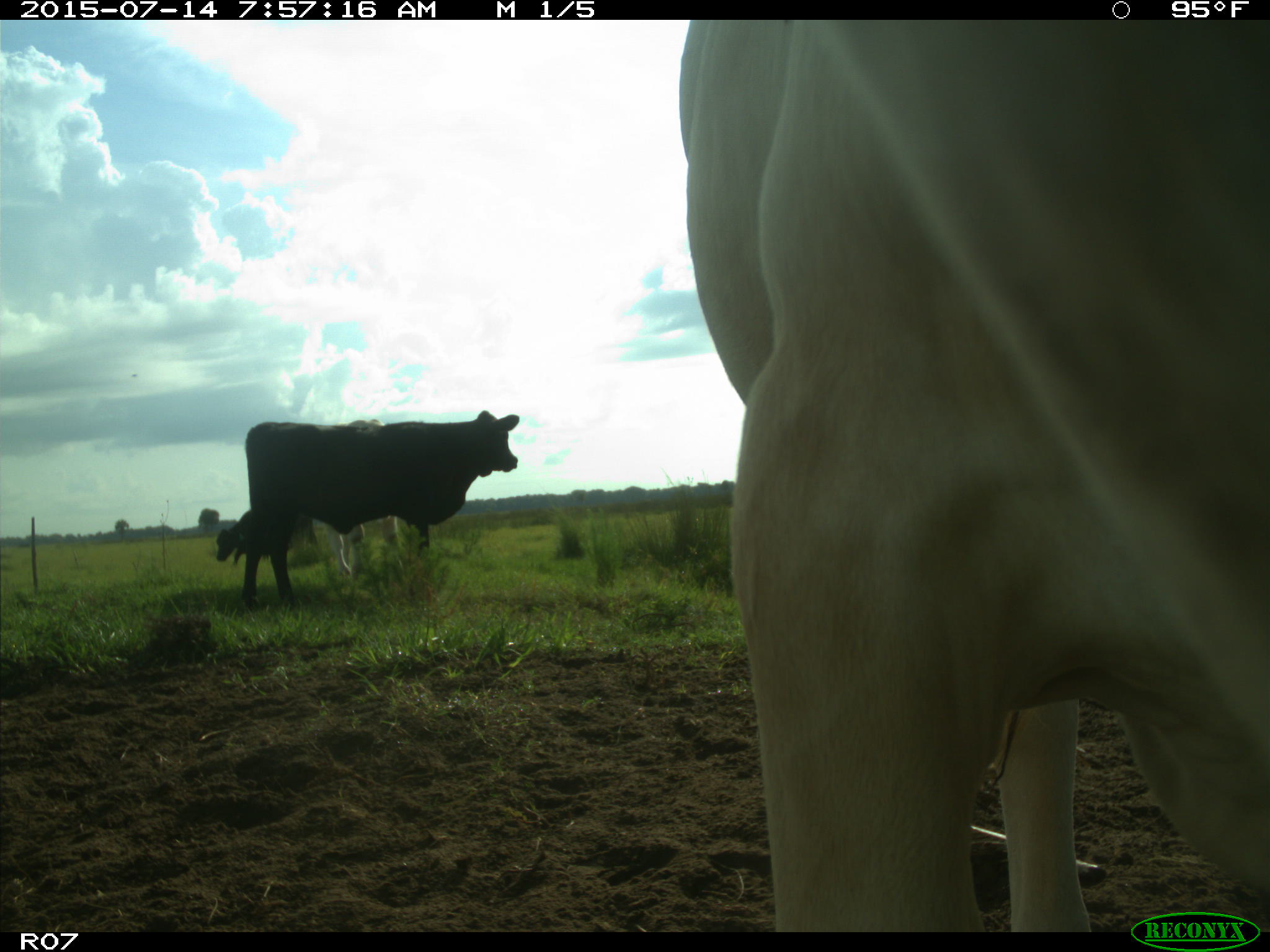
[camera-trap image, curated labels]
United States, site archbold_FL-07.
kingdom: Animalia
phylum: Chordata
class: Mammalia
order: Artiodactyla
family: Bovidae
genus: Bos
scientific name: Bos taurus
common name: domestic cow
Bos taurus (domestic cow).